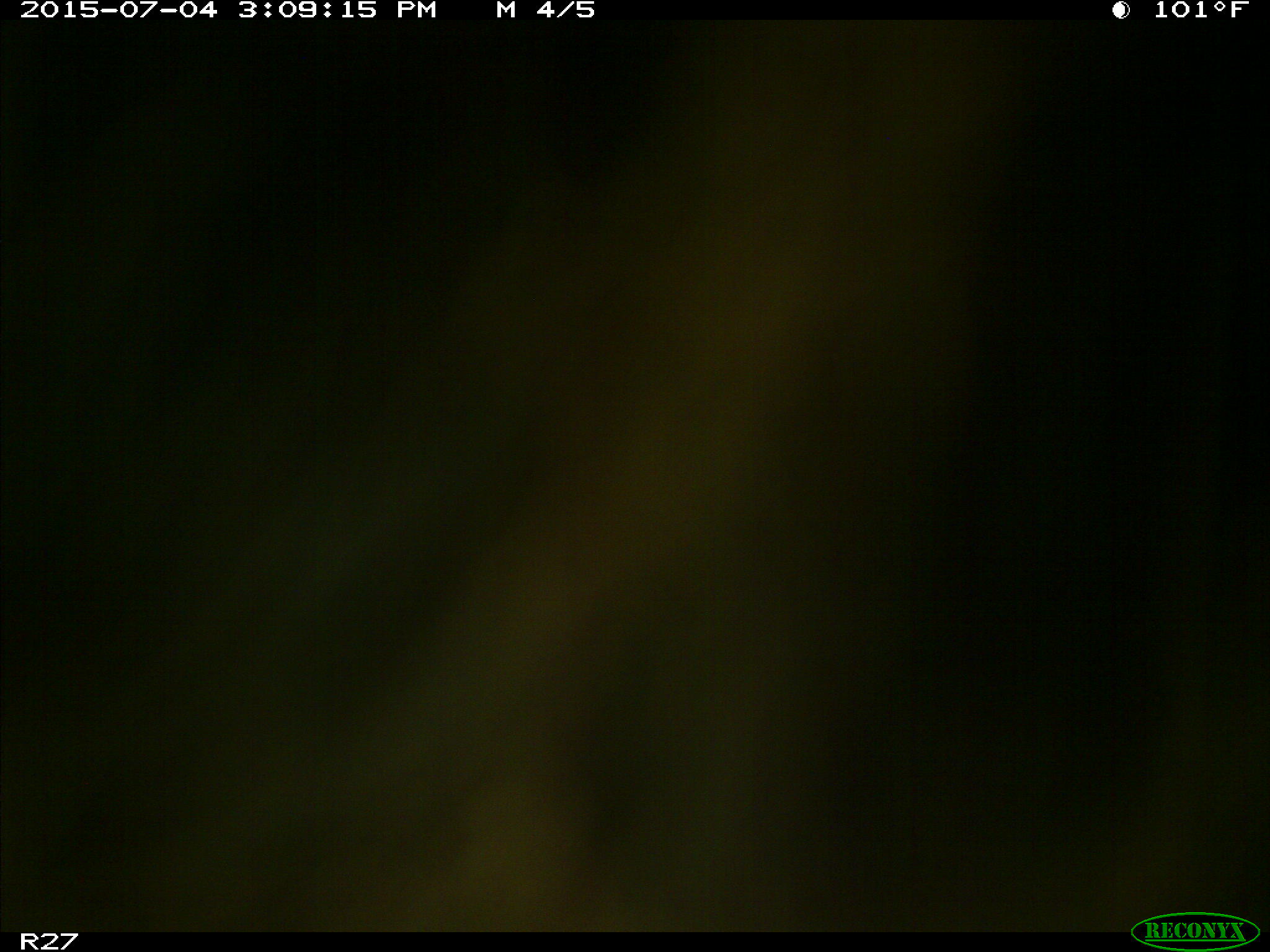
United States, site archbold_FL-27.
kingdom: Animalia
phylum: Chordata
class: Mammalia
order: Artiodactyla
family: Bovidae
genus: Bos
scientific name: Bos taurus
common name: domestic cow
Bos taurus (domestic cow).